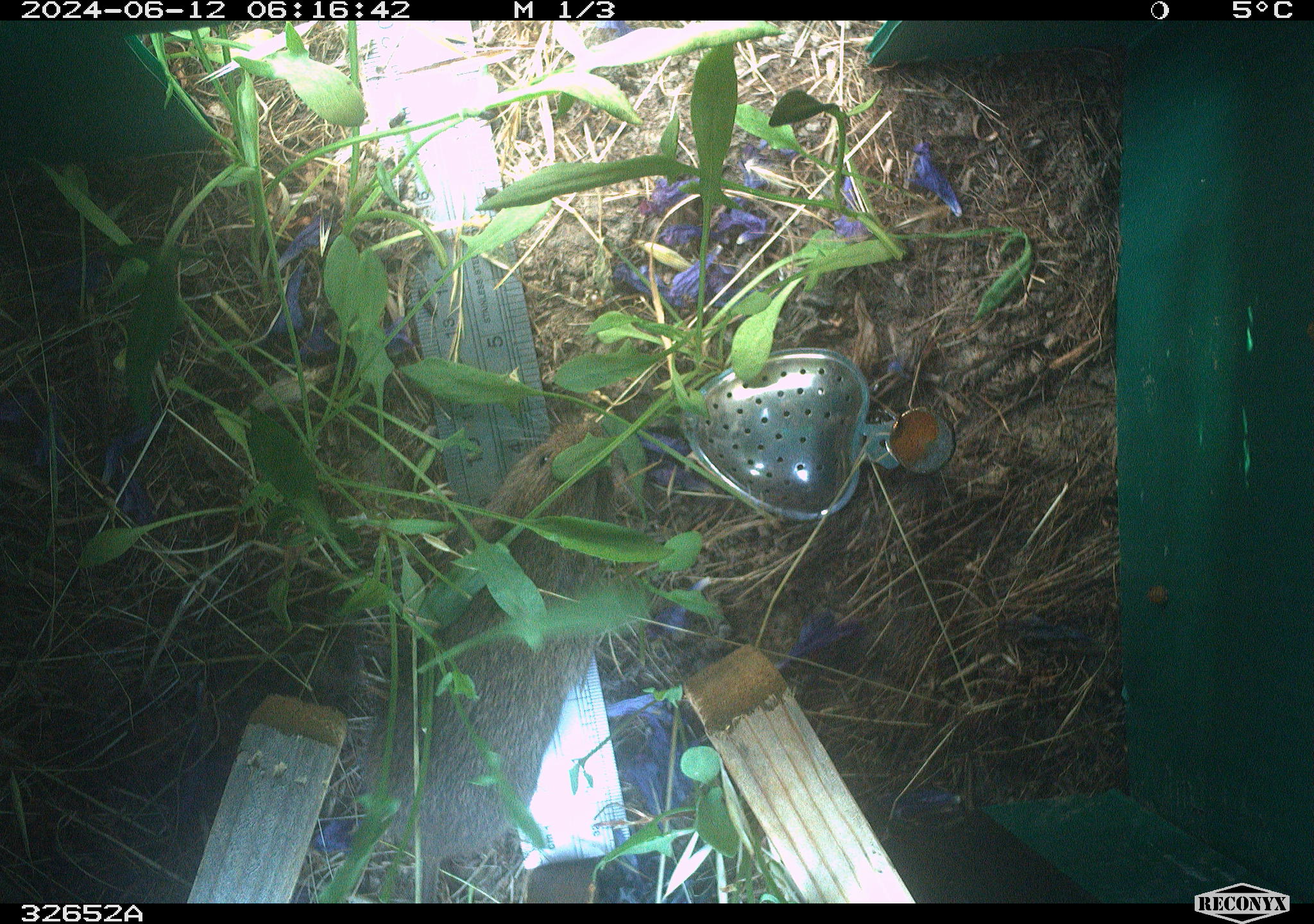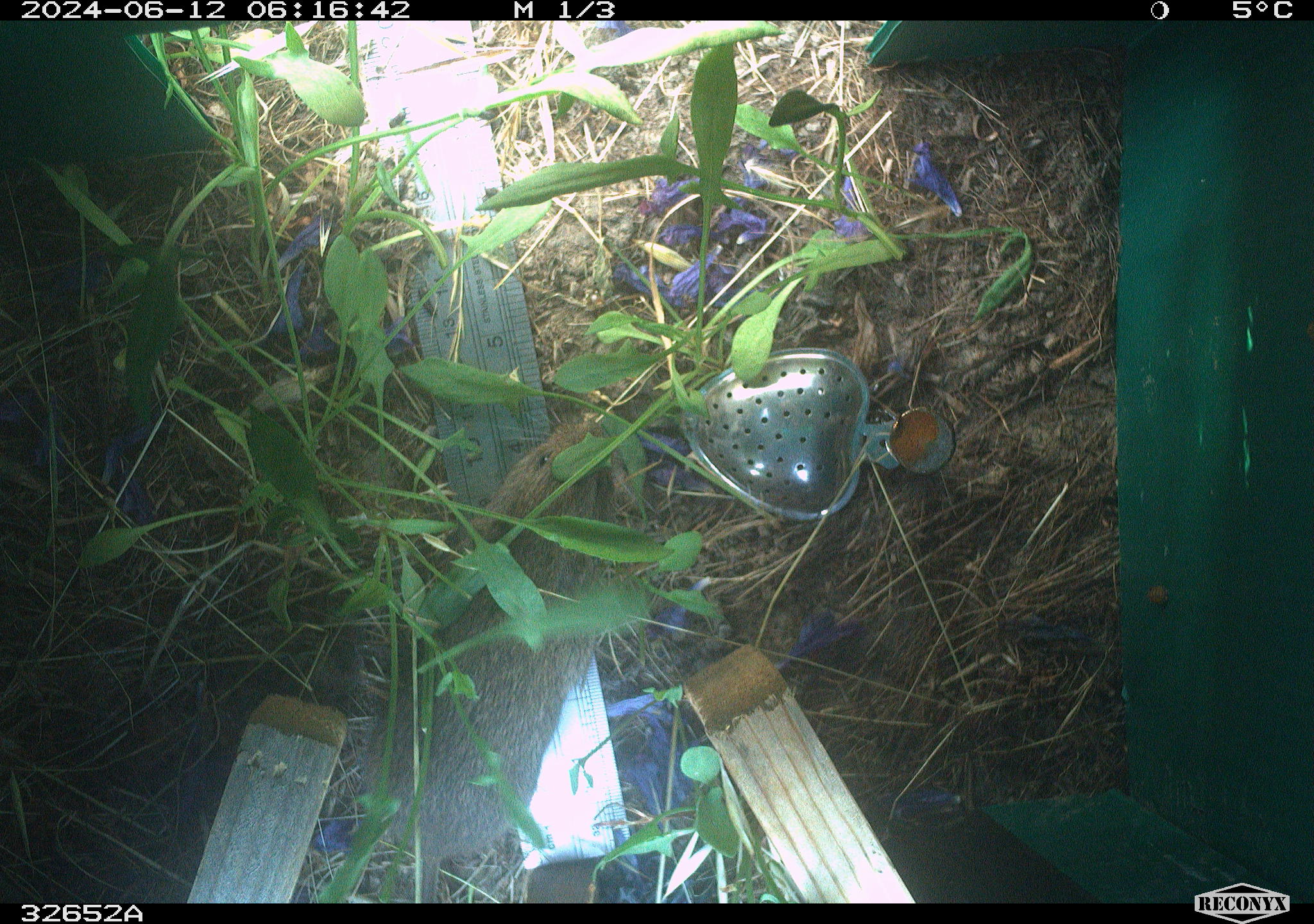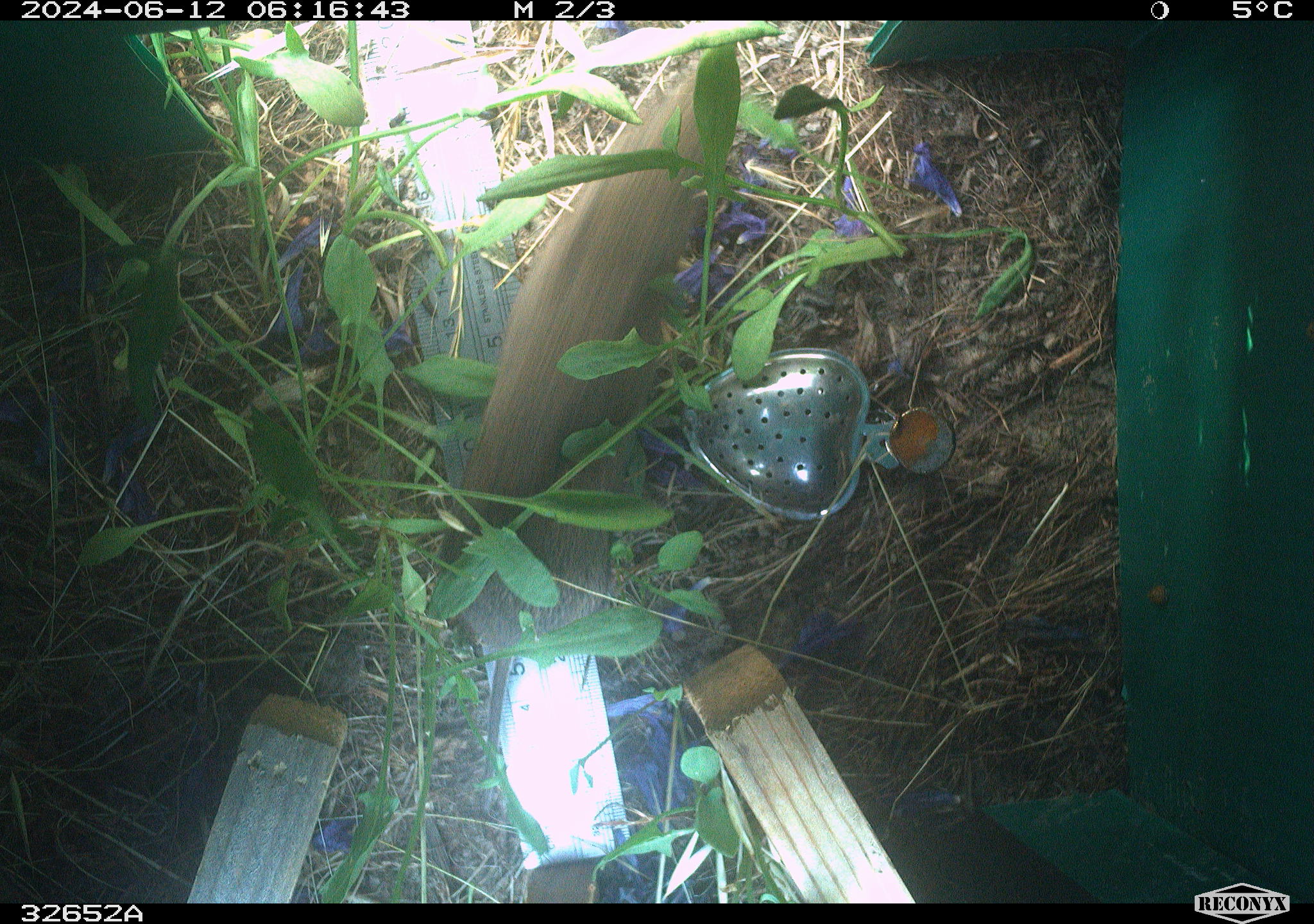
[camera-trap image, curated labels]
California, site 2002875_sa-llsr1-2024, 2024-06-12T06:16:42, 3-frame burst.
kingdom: Animalia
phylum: Chordata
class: Mammalia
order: Rodentia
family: Cricetidae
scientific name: Arvicolinae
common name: voles, lemmings, and muskrats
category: arvicolinae subfamily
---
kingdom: Animalia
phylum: Chordata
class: Mammalia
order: Rodentia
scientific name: Rodentia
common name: rodent